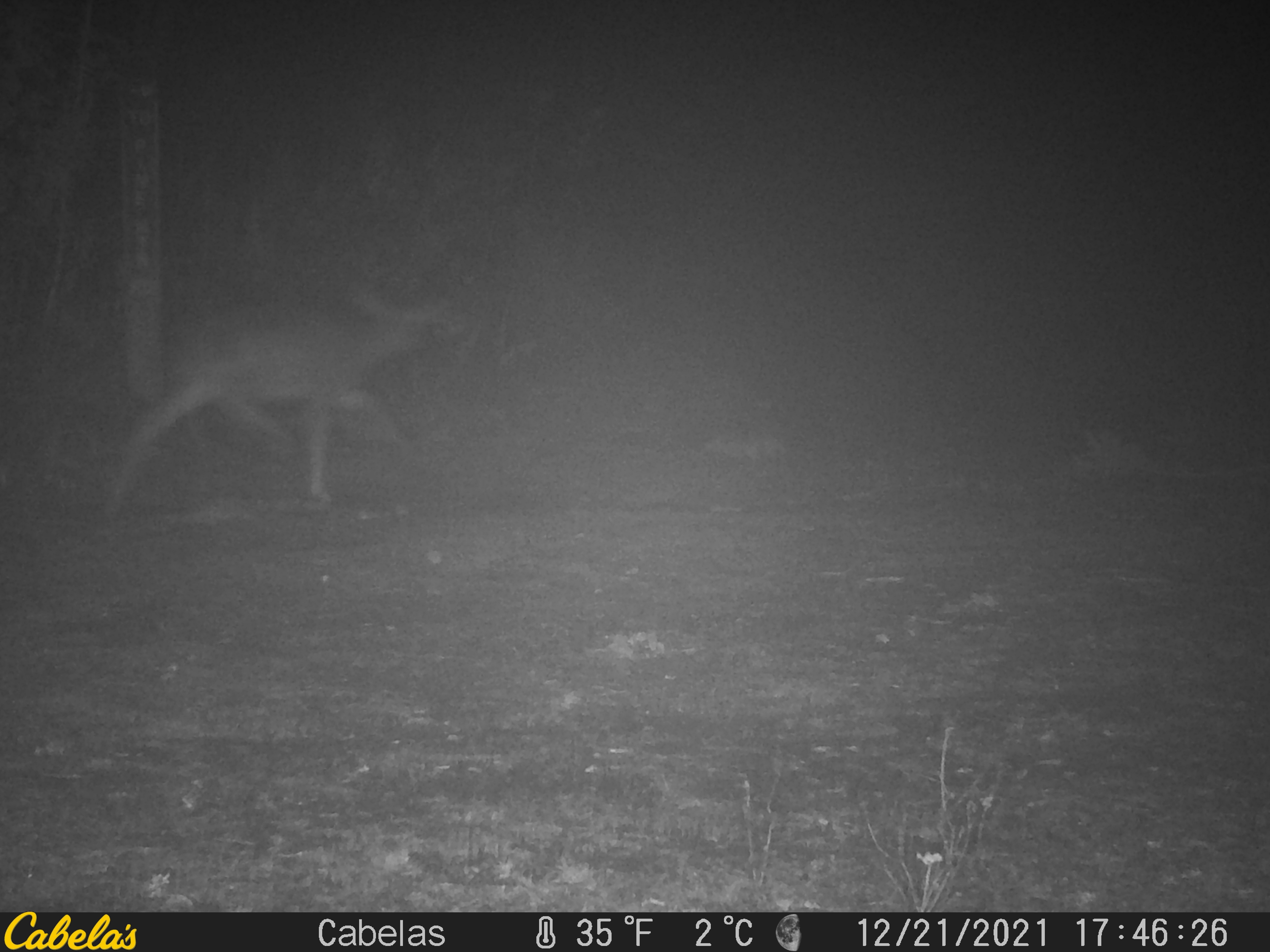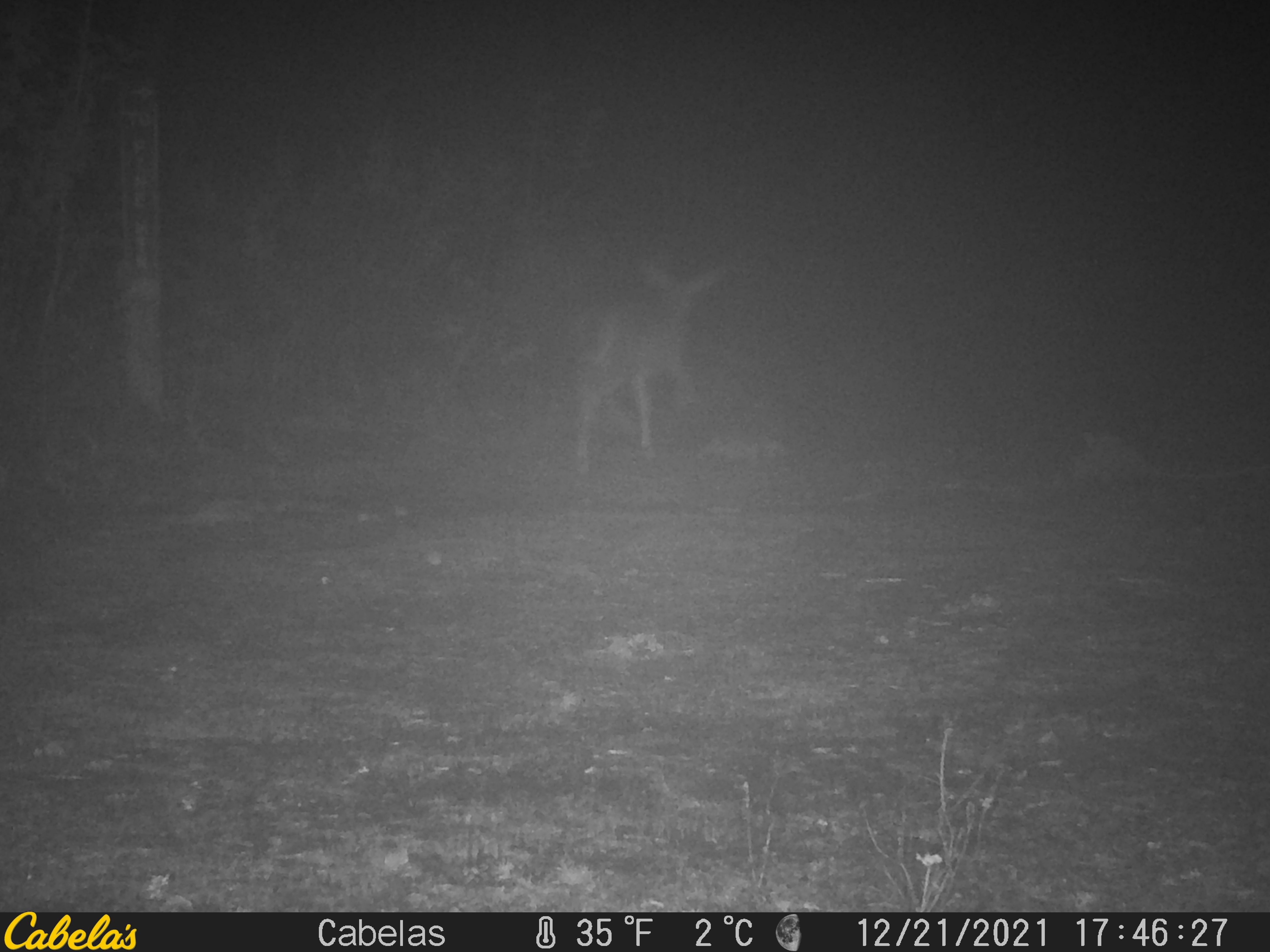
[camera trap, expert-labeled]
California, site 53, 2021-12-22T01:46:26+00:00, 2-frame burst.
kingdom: Animalia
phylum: Chordata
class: Mammalia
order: Artiodactyla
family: Cervidae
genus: Odocoileus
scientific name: Odocoileus hemionus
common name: mule deer